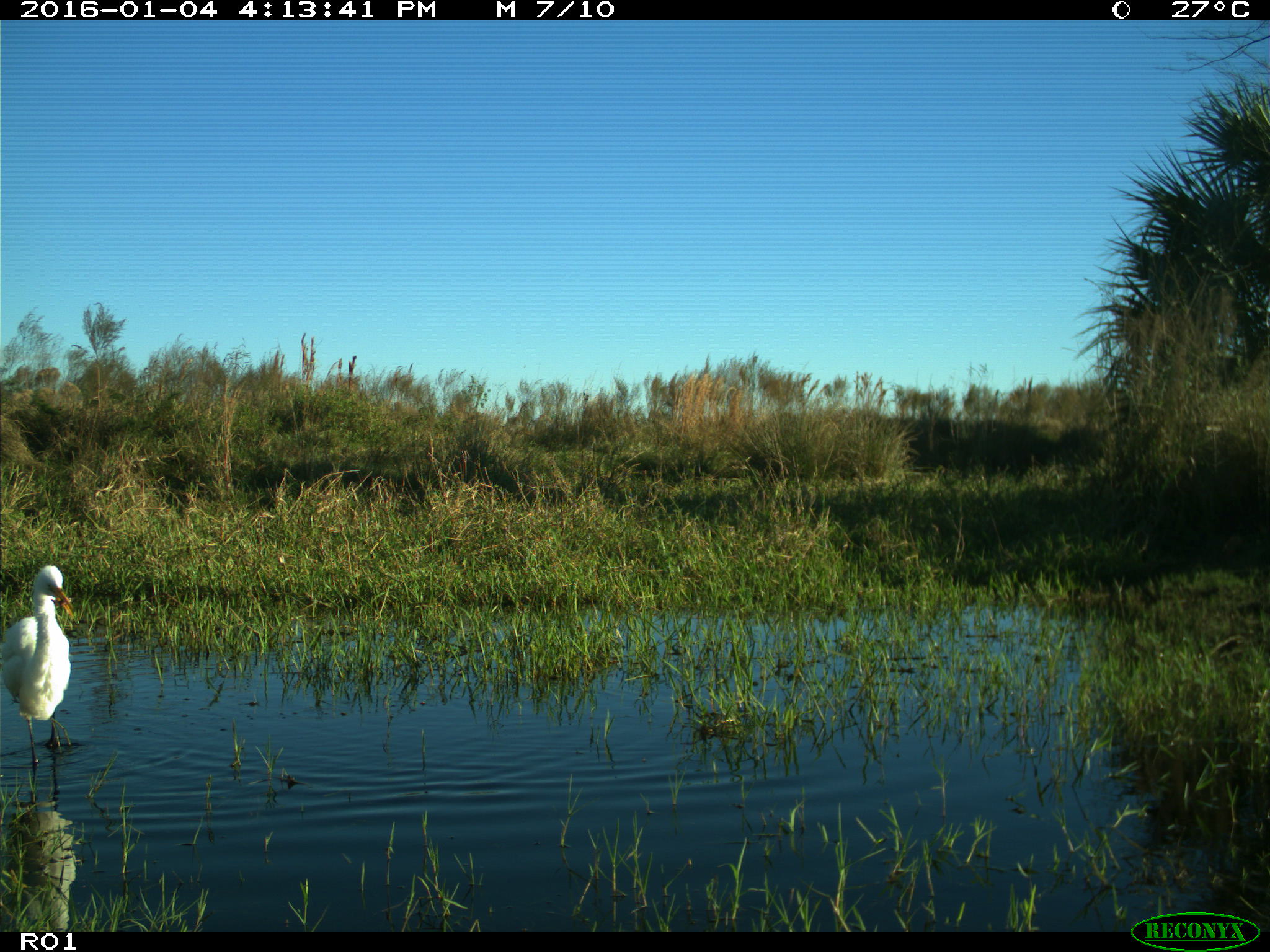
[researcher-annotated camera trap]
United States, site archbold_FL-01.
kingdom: Animalia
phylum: Chordata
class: Aves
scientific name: Aves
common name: birds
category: unidentified bird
Unidentified bird (birds) (Aves).